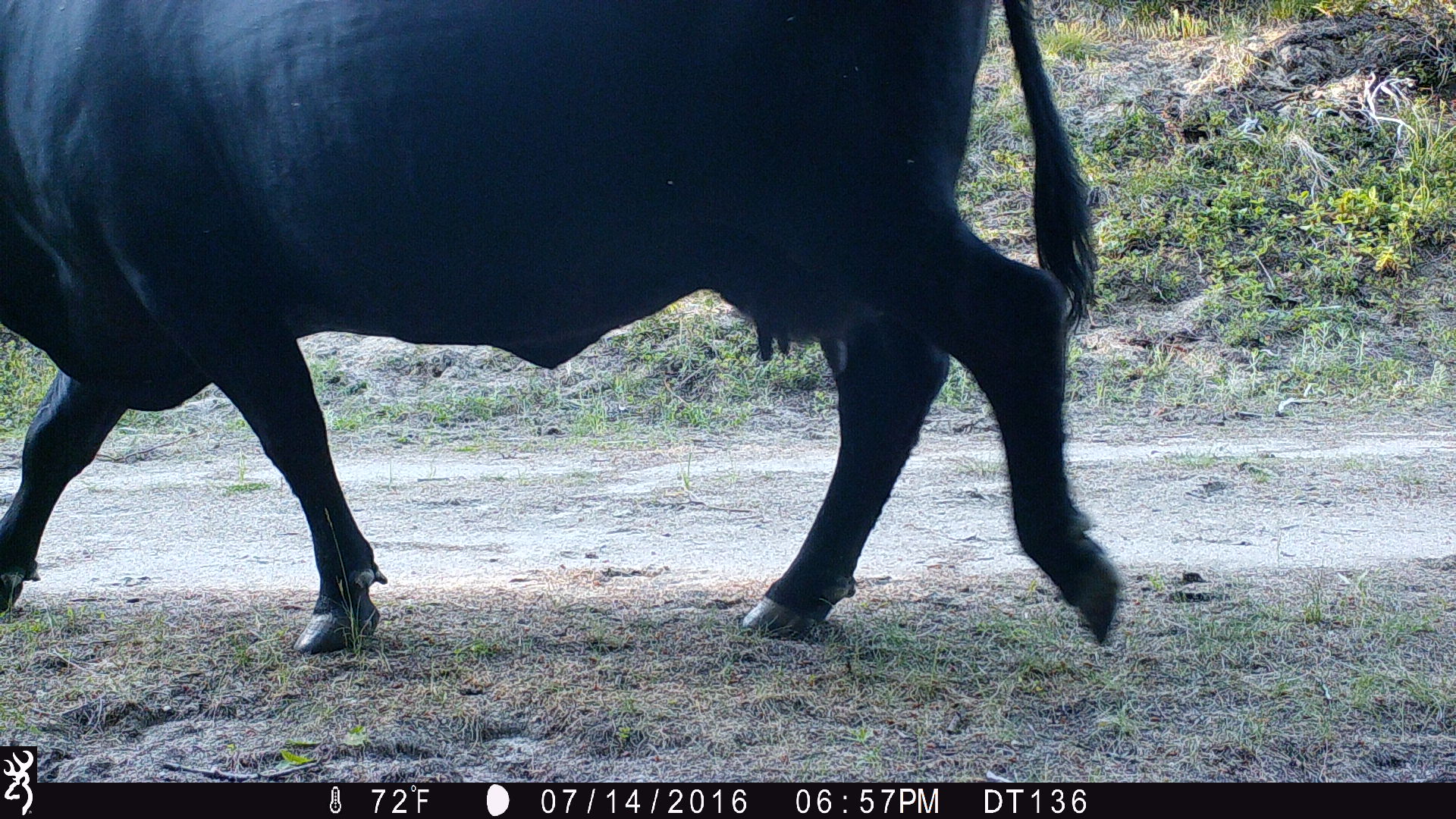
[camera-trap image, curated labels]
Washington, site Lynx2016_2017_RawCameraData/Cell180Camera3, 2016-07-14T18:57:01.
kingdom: Animalia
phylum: Chordata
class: Mammalia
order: Artiodactyla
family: Bovidae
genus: Bos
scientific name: Bos taurus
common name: domestic cattle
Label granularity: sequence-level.